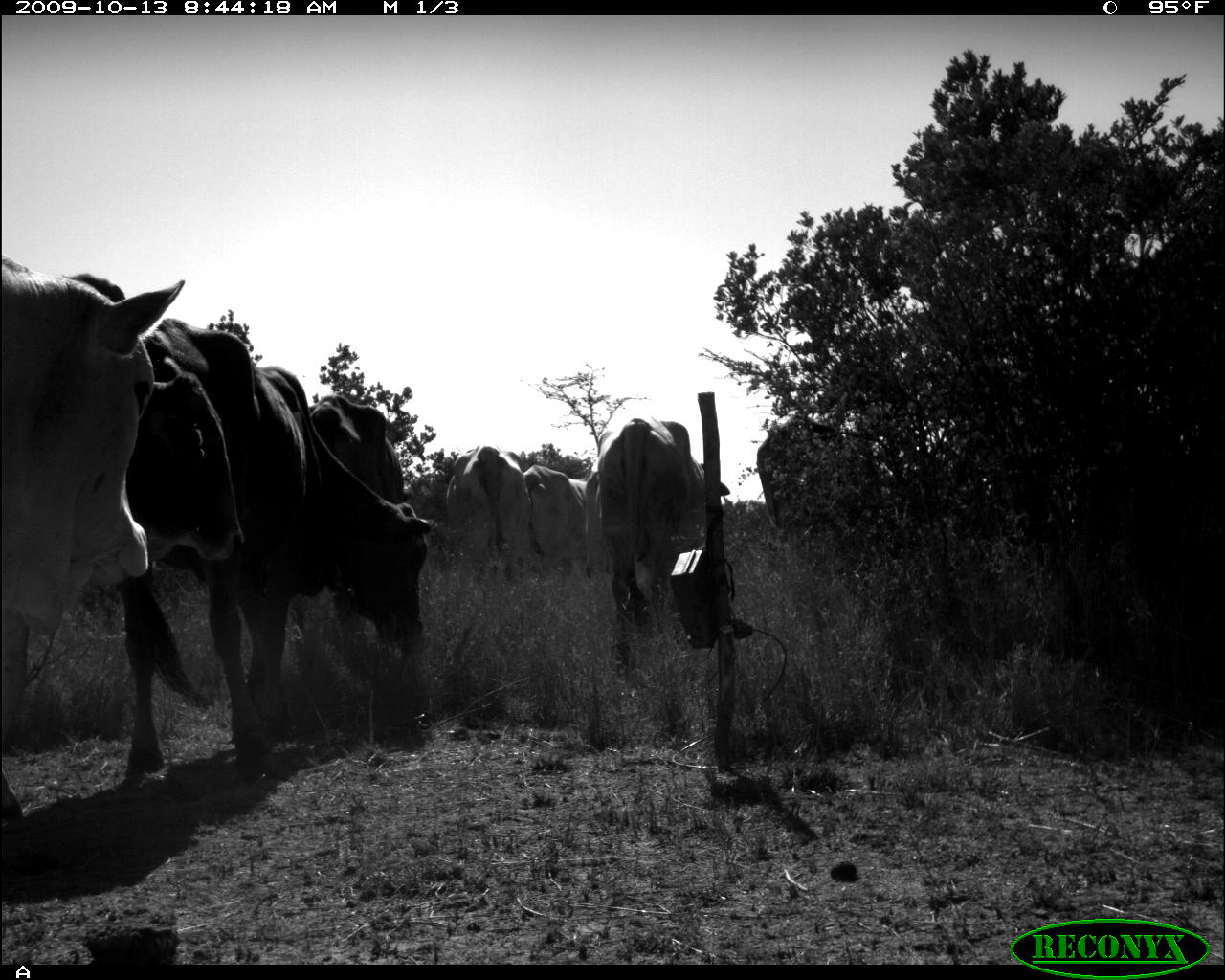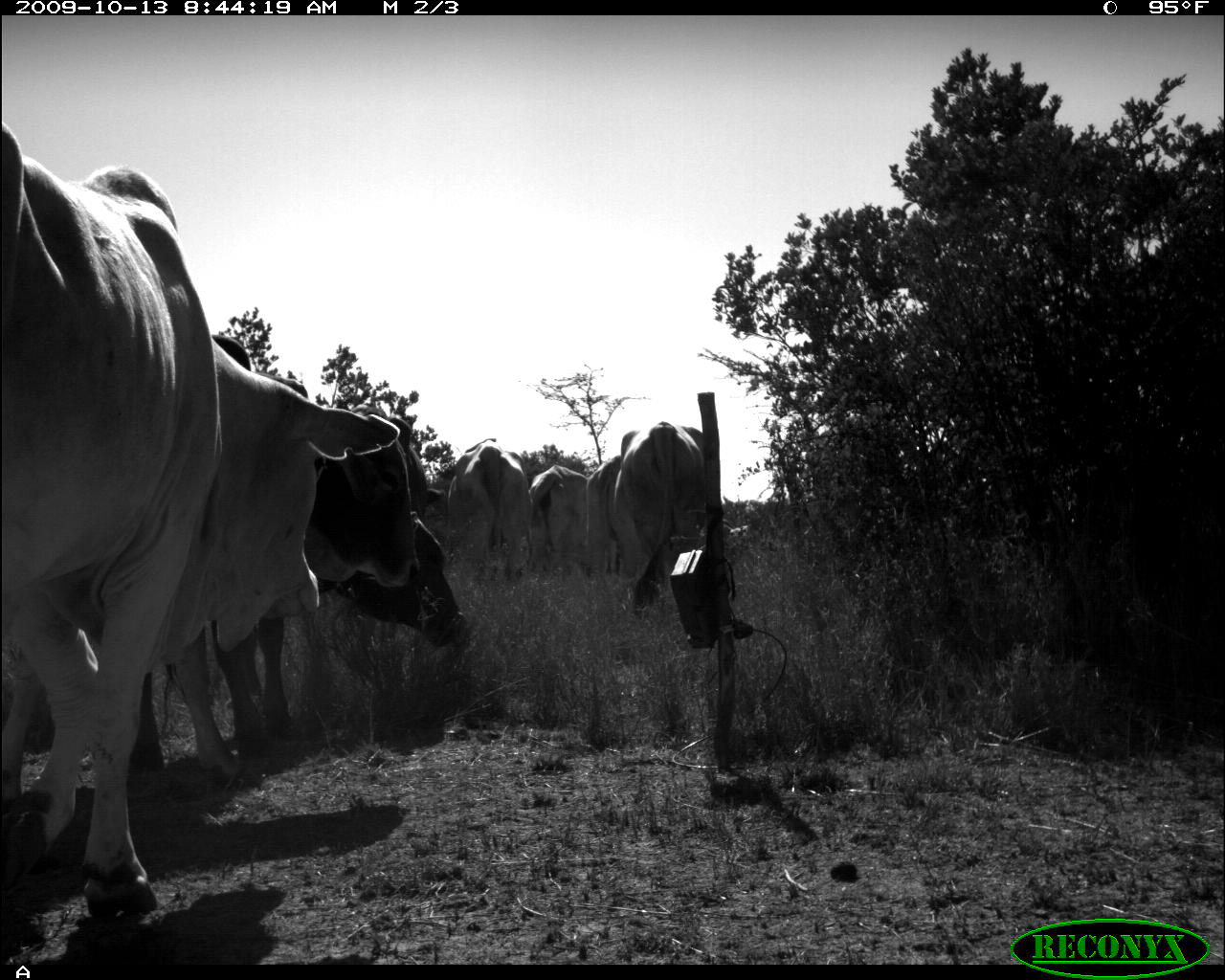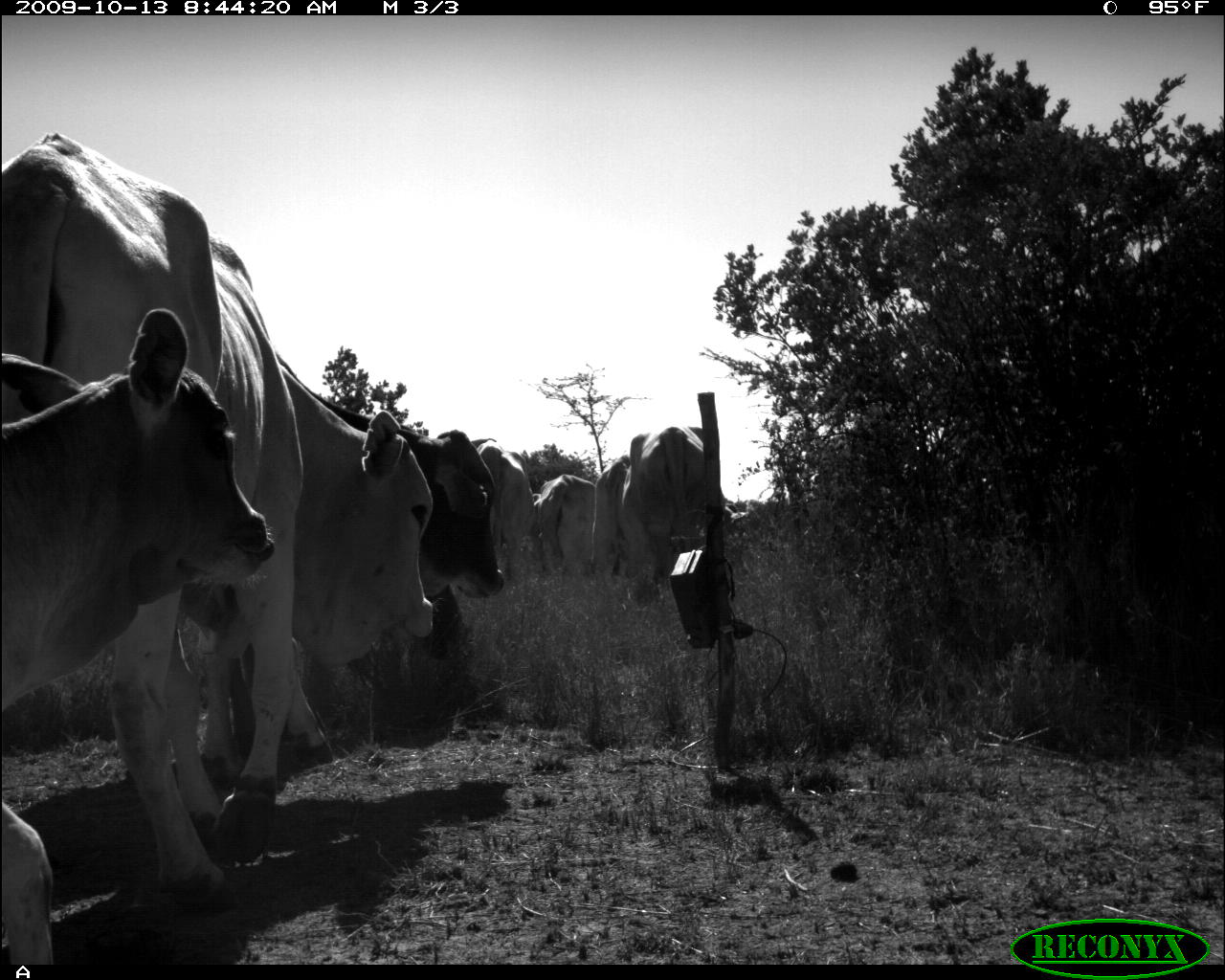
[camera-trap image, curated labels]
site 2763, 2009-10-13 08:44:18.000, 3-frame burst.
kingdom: Animalia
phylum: Chordata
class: Mammalia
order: Artiodactyla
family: Bovidae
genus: Bos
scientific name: Bos taurus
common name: domestic cattle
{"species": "Bos taurus (domestic cattle)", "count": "8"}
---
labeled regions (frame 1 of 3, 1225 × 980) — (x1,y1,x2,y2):
bos taurus: (120,319,437,779); (0,251,185,827); (598,415,730,636); (120,372,249,564); (309,394,413,506); (445,441,531,566); (524,464,585,563); (582,470,613,578)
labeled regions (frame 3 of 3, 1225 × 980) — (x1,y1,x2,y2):
bos taurus: (2,133,438,901); (0,307,279,962); (197,341,508,782); (619,421,748,602); (464,436,535,577); (594,453,646,582); (535,474,597,575)